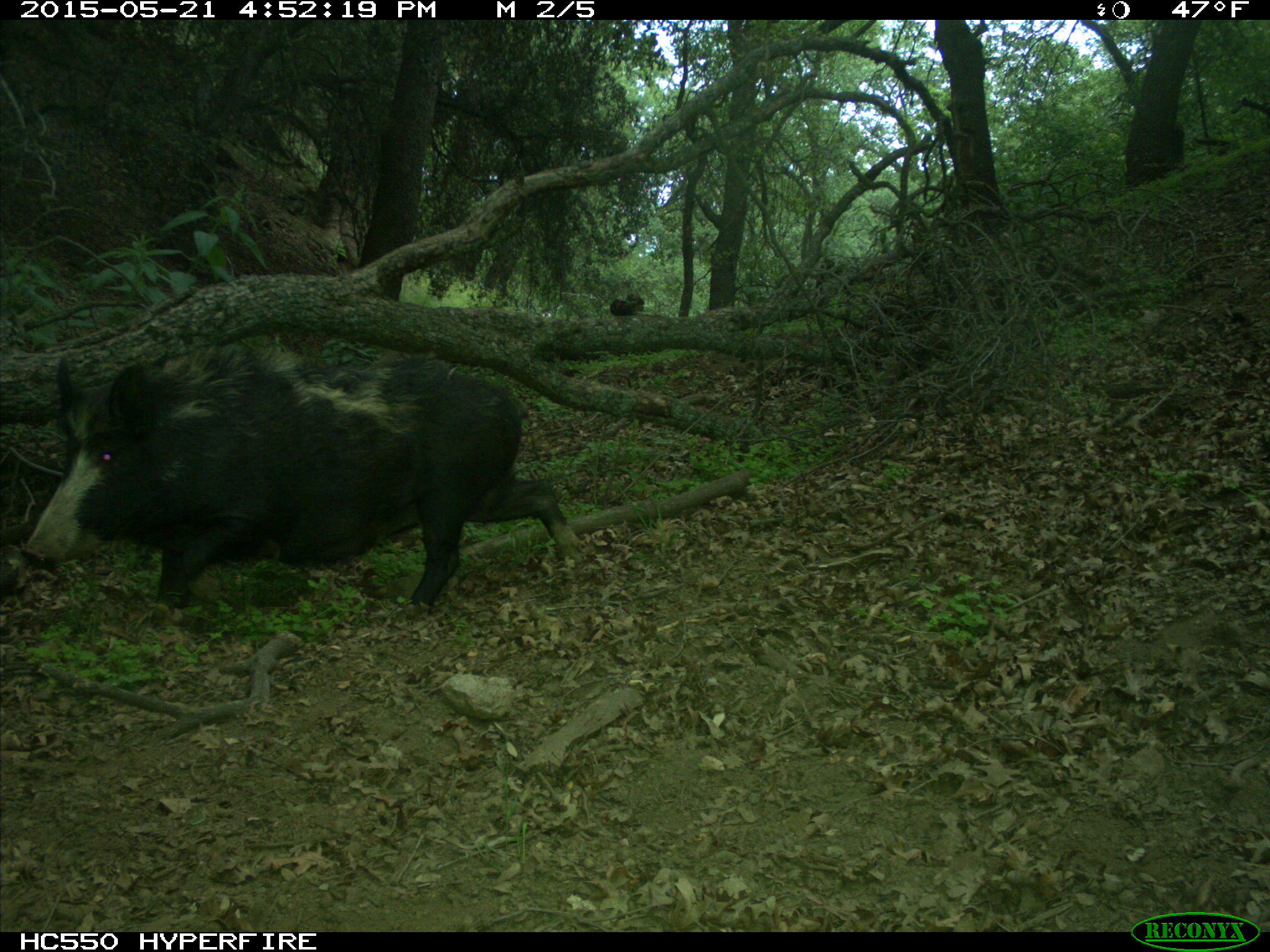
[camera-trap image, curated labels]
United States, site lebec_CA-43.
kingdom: Animalia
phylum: Chordata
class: Mammalia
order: Artiodactyla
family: Suidae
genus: Sus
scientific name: Sus scrofa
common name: wild boar